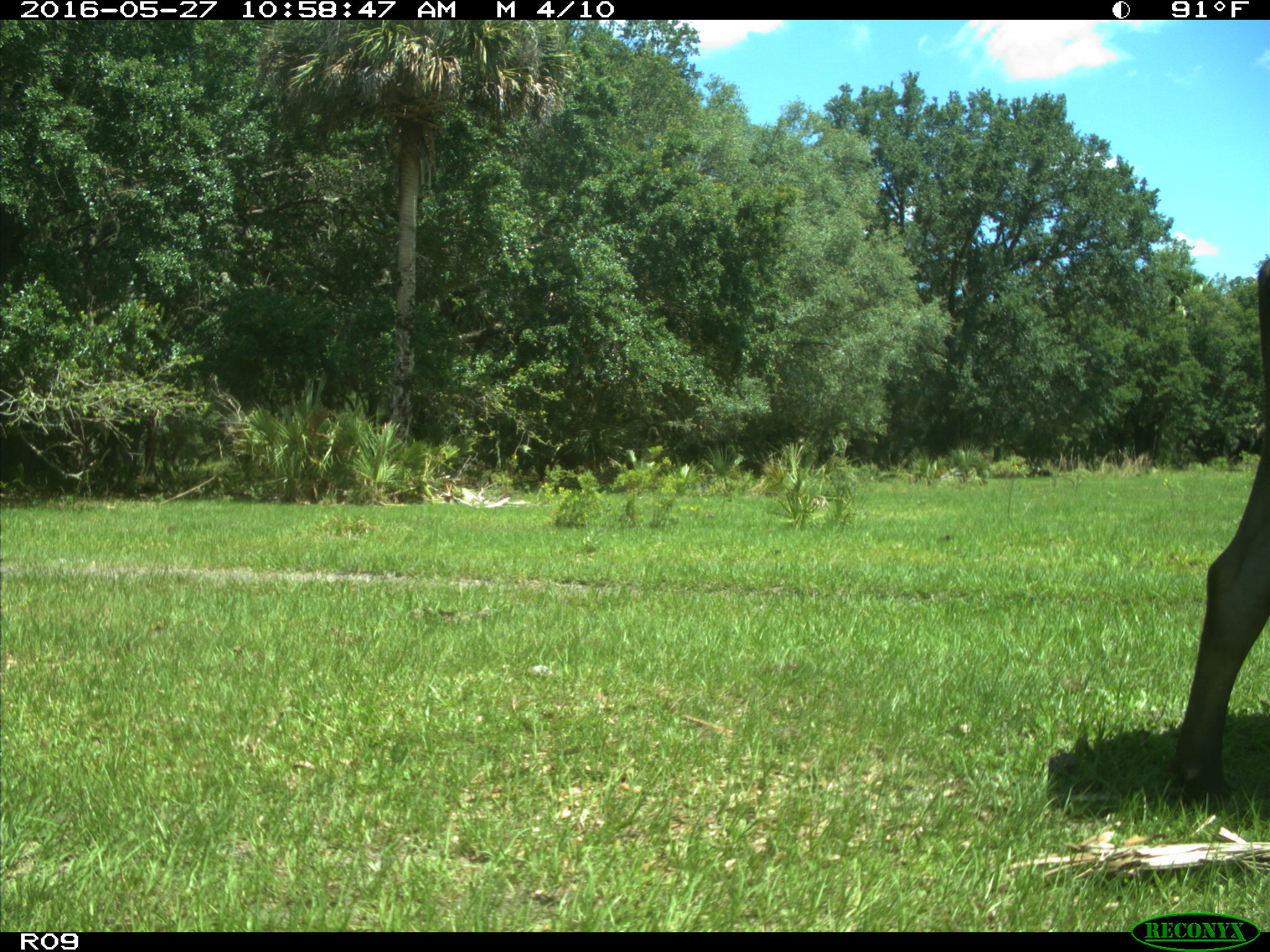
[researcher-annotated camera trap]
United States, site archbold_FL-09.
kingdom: Animalia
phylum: Chordata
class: Mammalia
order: Artiodactyla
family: Bovidae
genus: Bos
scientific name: Bos taurus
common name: domestic cow